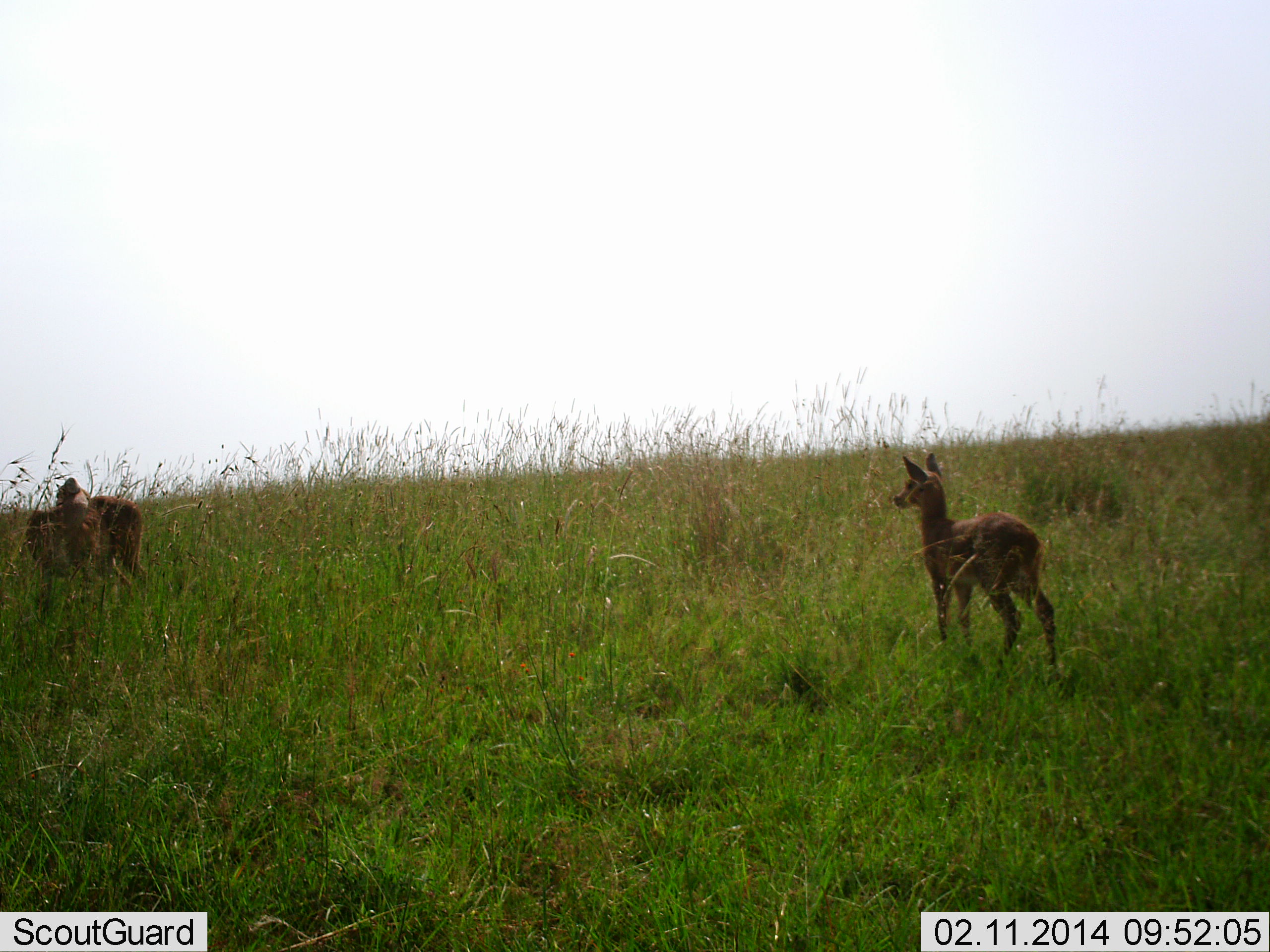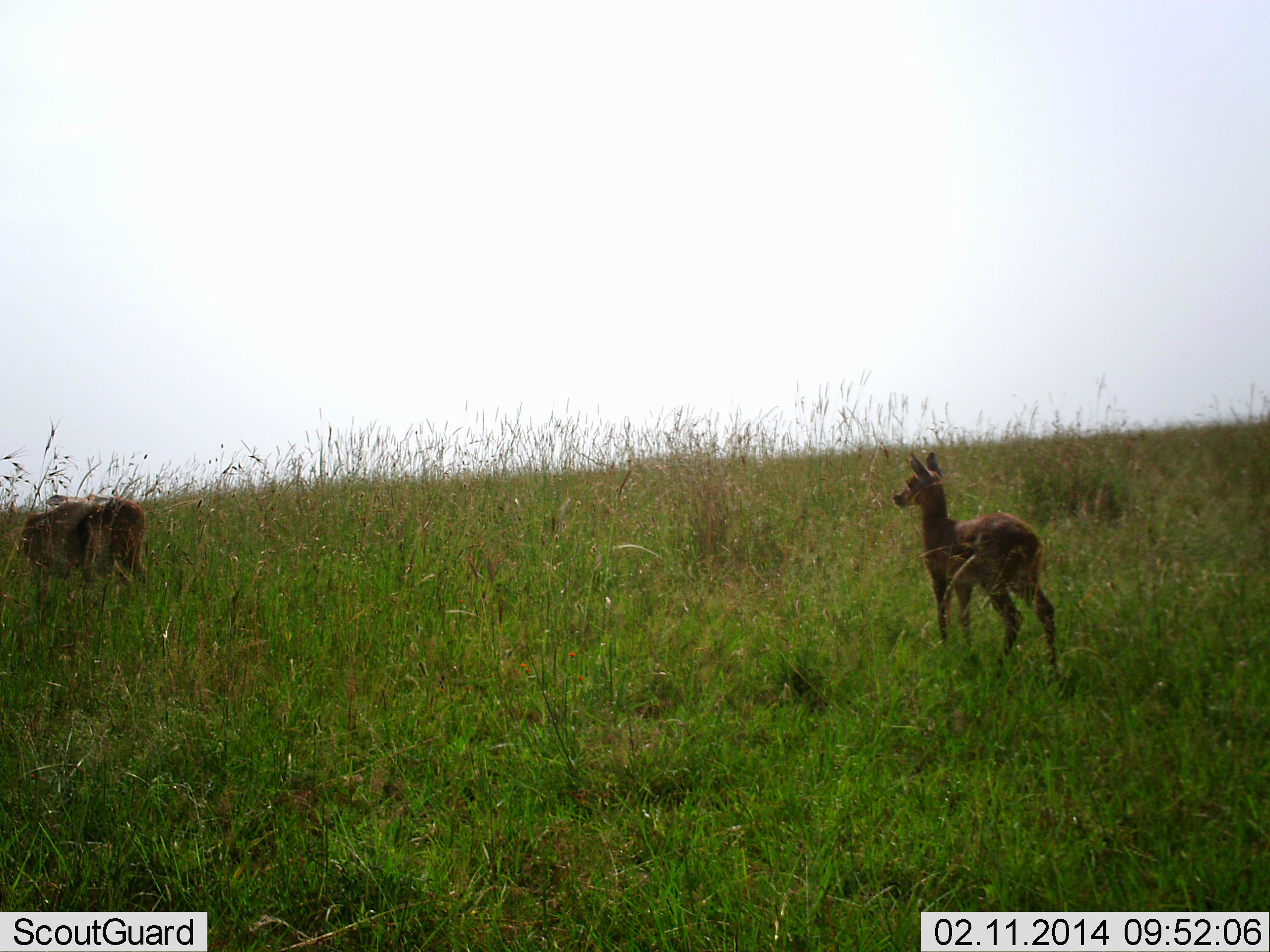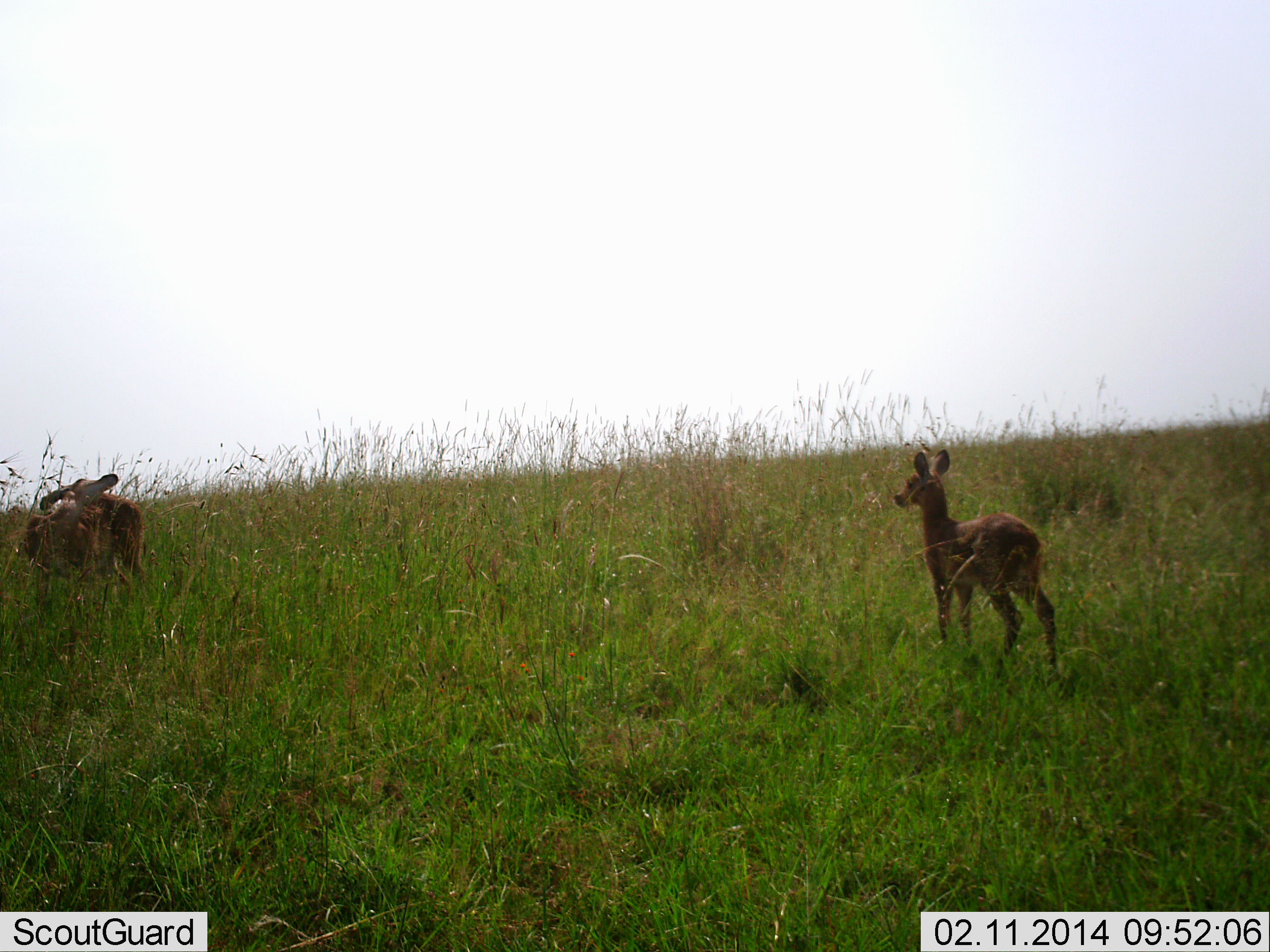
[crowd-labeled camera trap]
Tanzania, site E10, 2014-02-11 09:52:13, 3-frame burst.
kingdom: Animalia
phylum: Chordata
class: Mammalia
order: Artiodactyla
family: Bovidae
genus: Redunca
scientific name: Redunca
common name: reedbuck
Reedbuck (Redunca), count 2. Behavior (volunteer vote fractions): standing 100%, resting 0%, moving 0%, interacting 0%. Young present (vote fraction): 50%. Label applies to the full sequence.